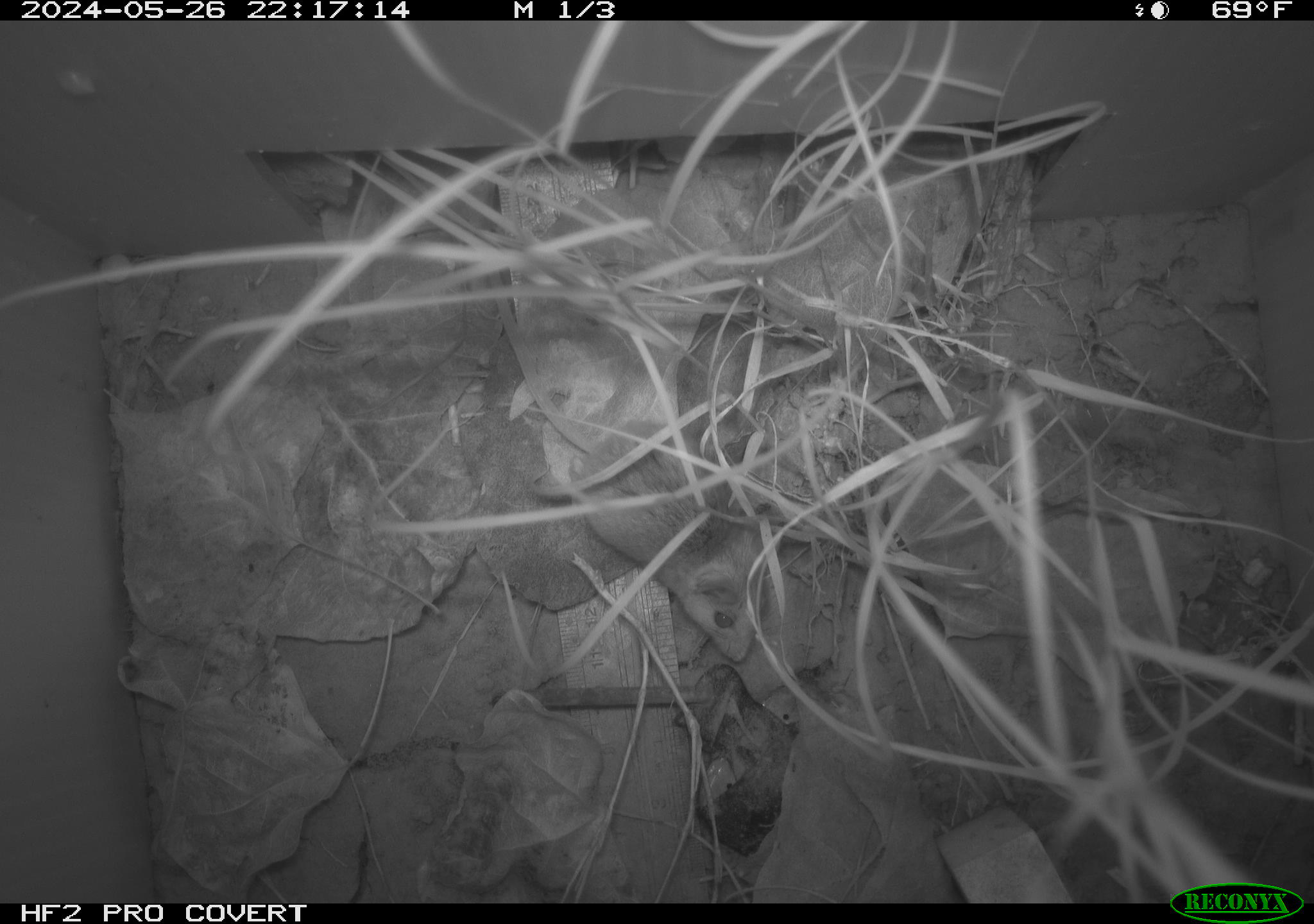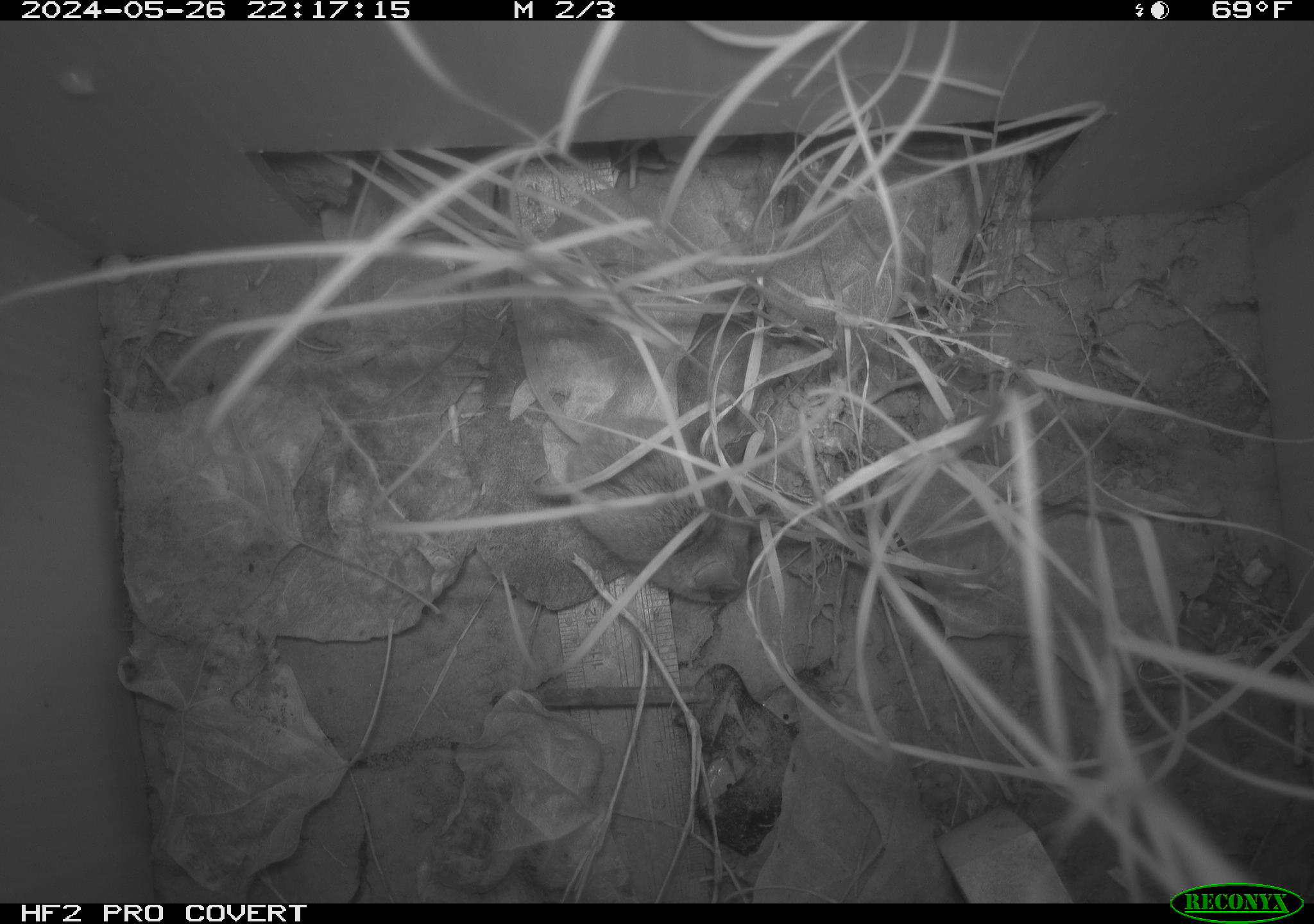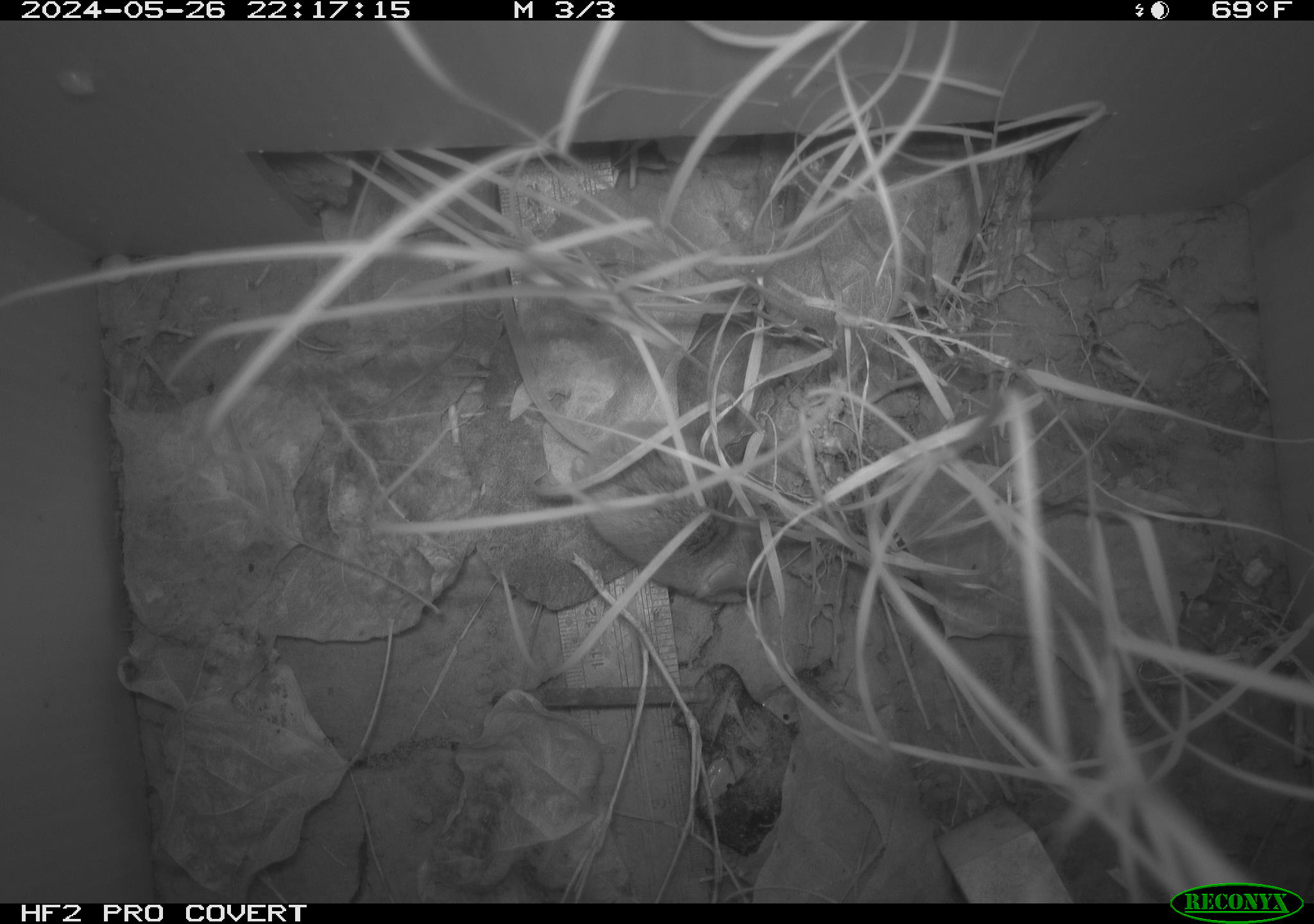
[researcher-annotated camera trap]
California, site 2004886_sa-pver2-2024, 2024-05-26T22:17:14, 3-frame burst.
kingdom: Animalia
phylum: Chordata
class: Mammalia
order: Rodentia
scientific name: Rodentia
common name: mouse species